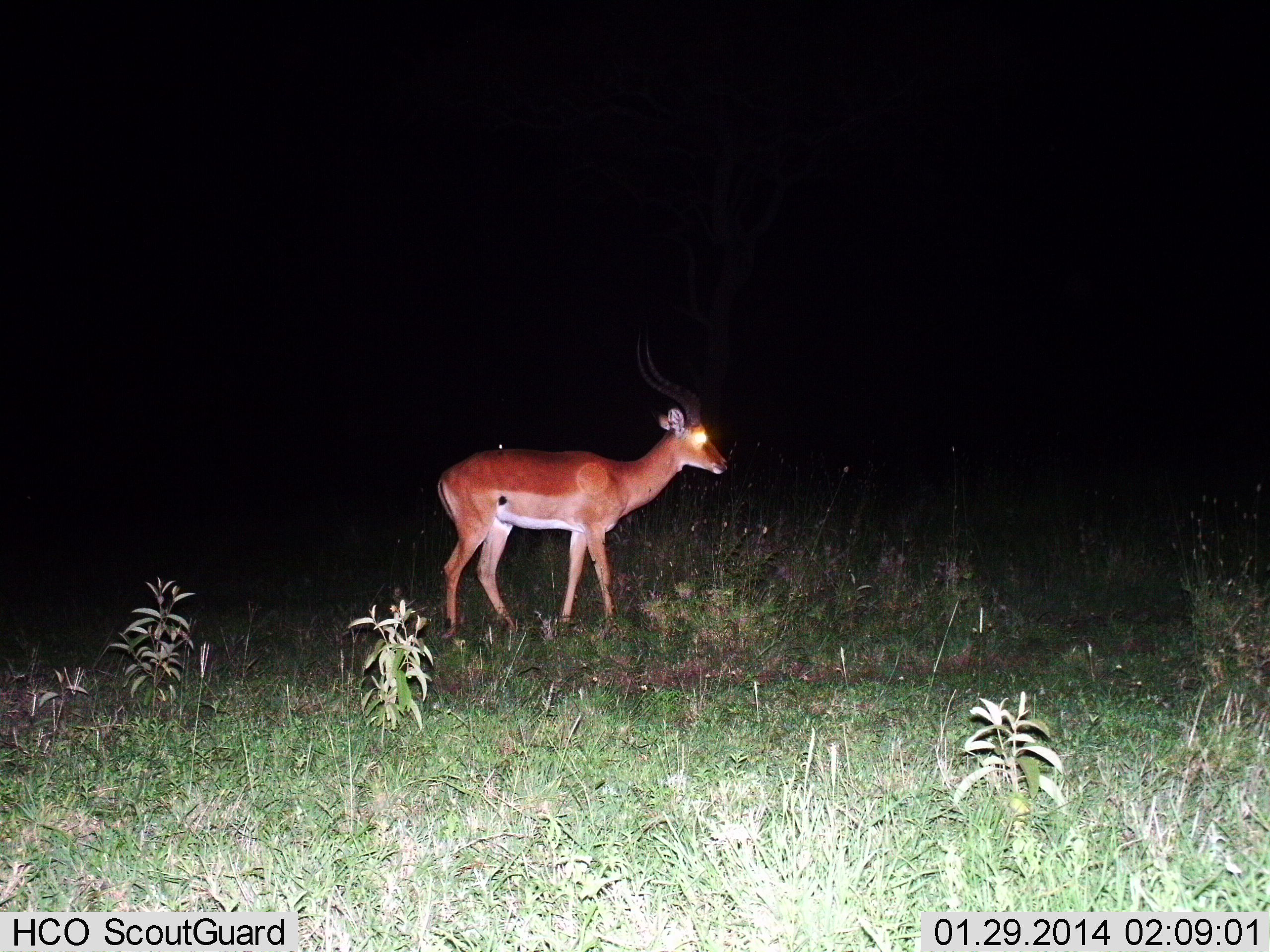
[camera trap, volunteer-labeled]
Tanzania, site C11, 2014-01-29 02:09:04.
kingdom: Animalia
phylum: Chordata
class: Mammalia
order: Artiodactyla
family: Bovidae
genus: Aepyceros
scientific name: Aepyceros melampus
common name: impala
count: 1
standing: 90%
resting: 0%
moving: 10%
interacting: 0%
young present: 0%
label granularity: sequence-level